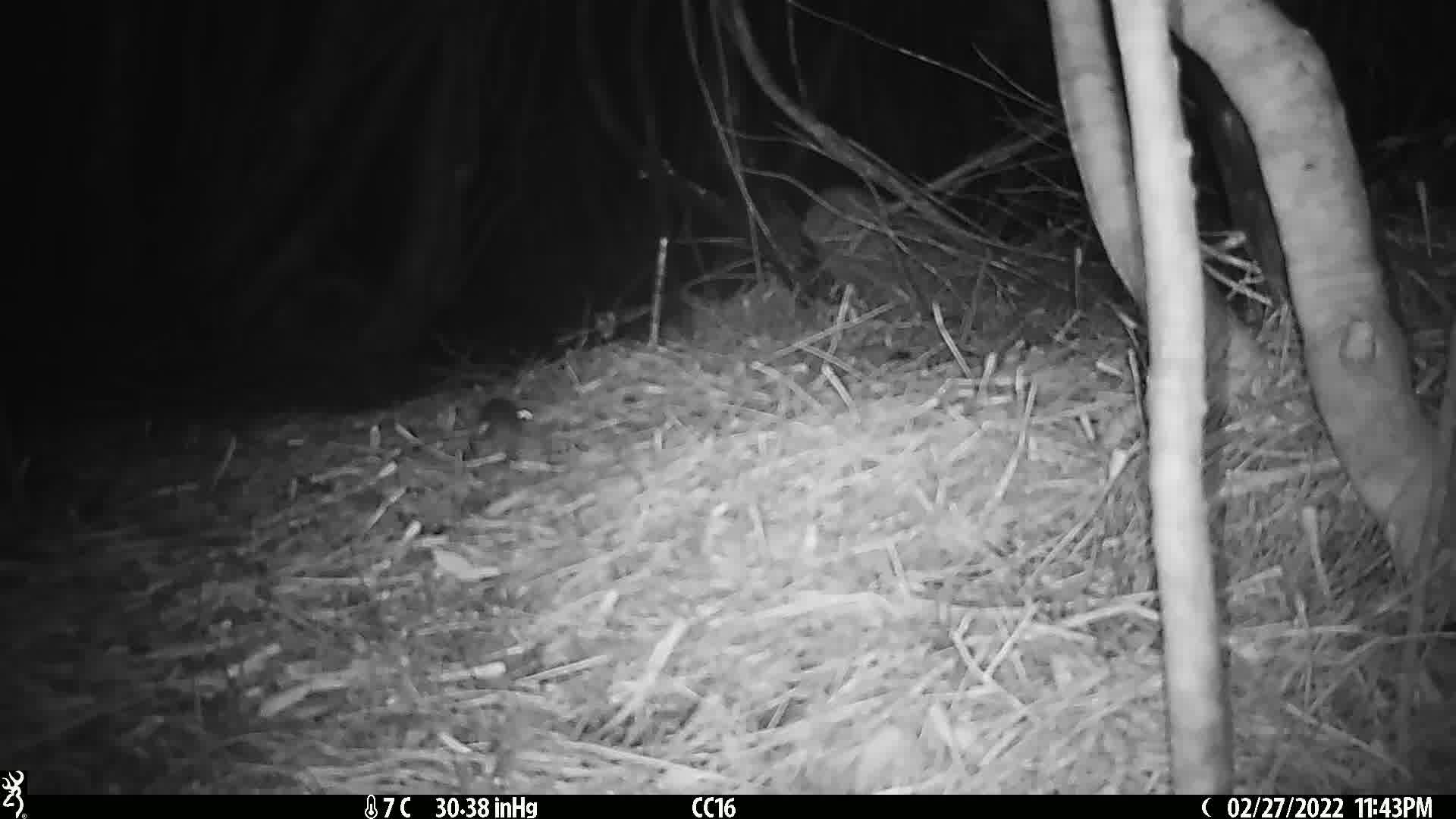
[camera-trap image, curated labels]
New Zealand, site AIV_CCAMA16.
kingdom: Animalia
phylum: Chordata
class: Mammalia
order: Rodentia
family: Muridae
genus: Mus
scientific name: Mus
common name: mouse